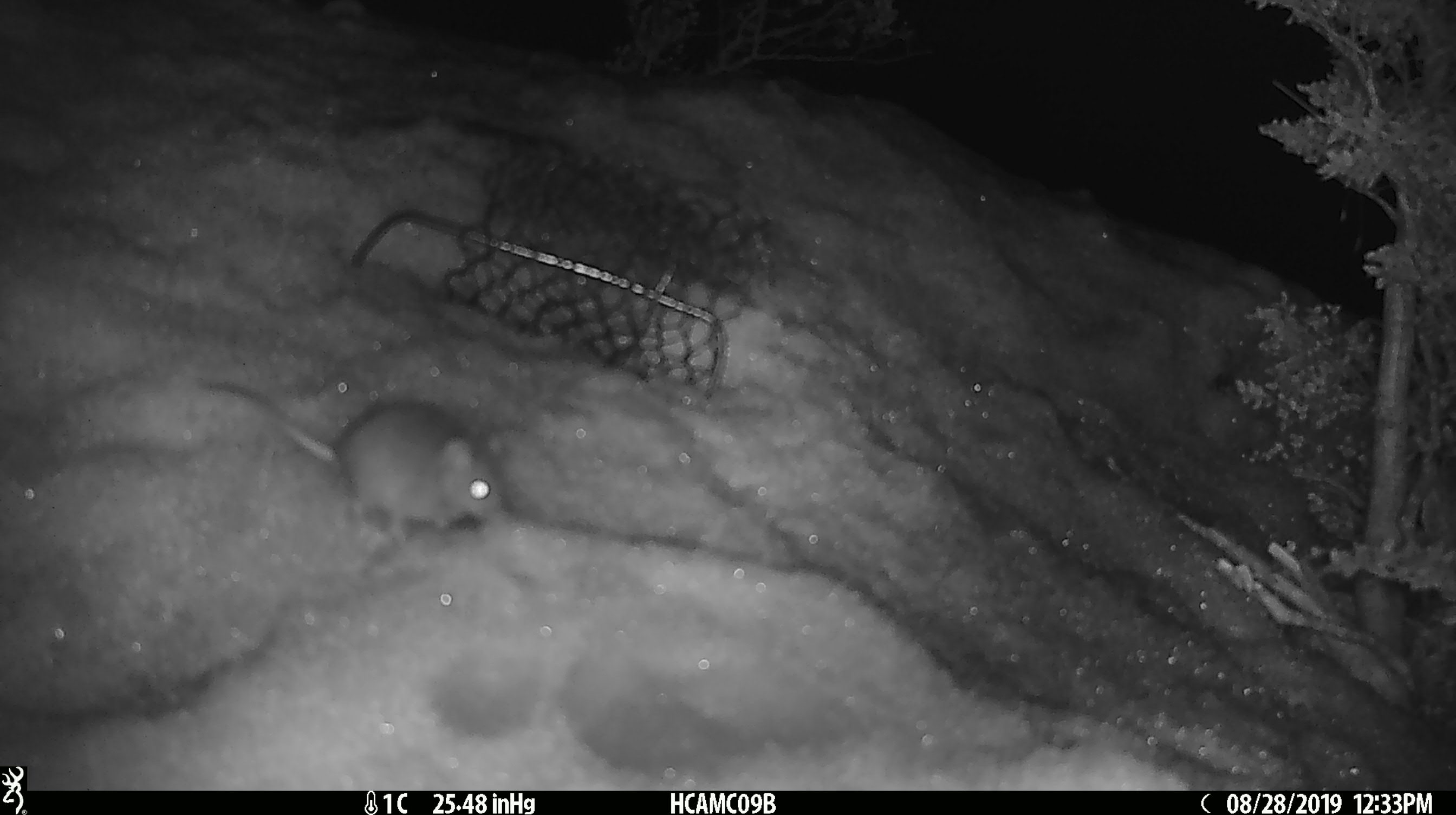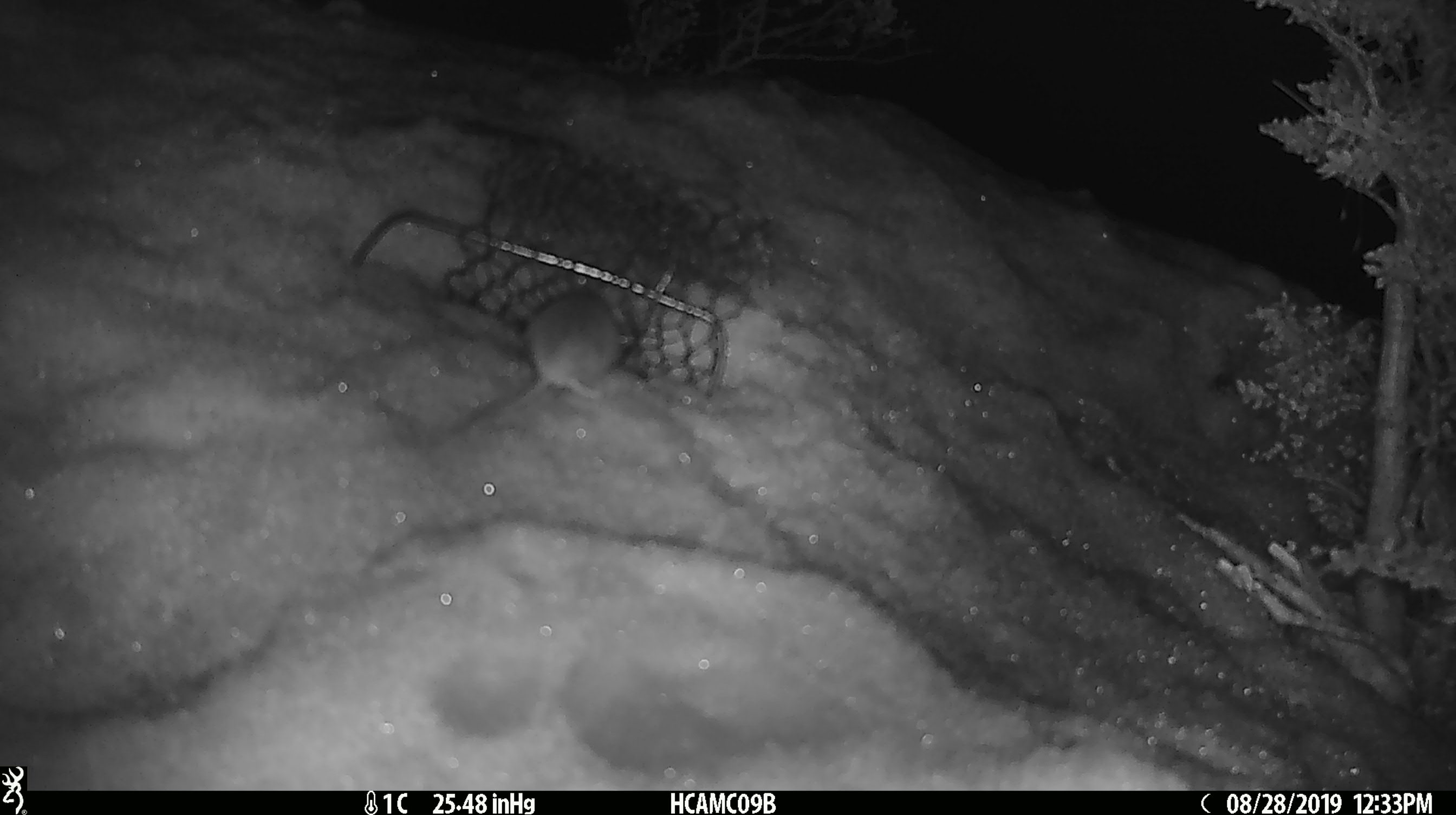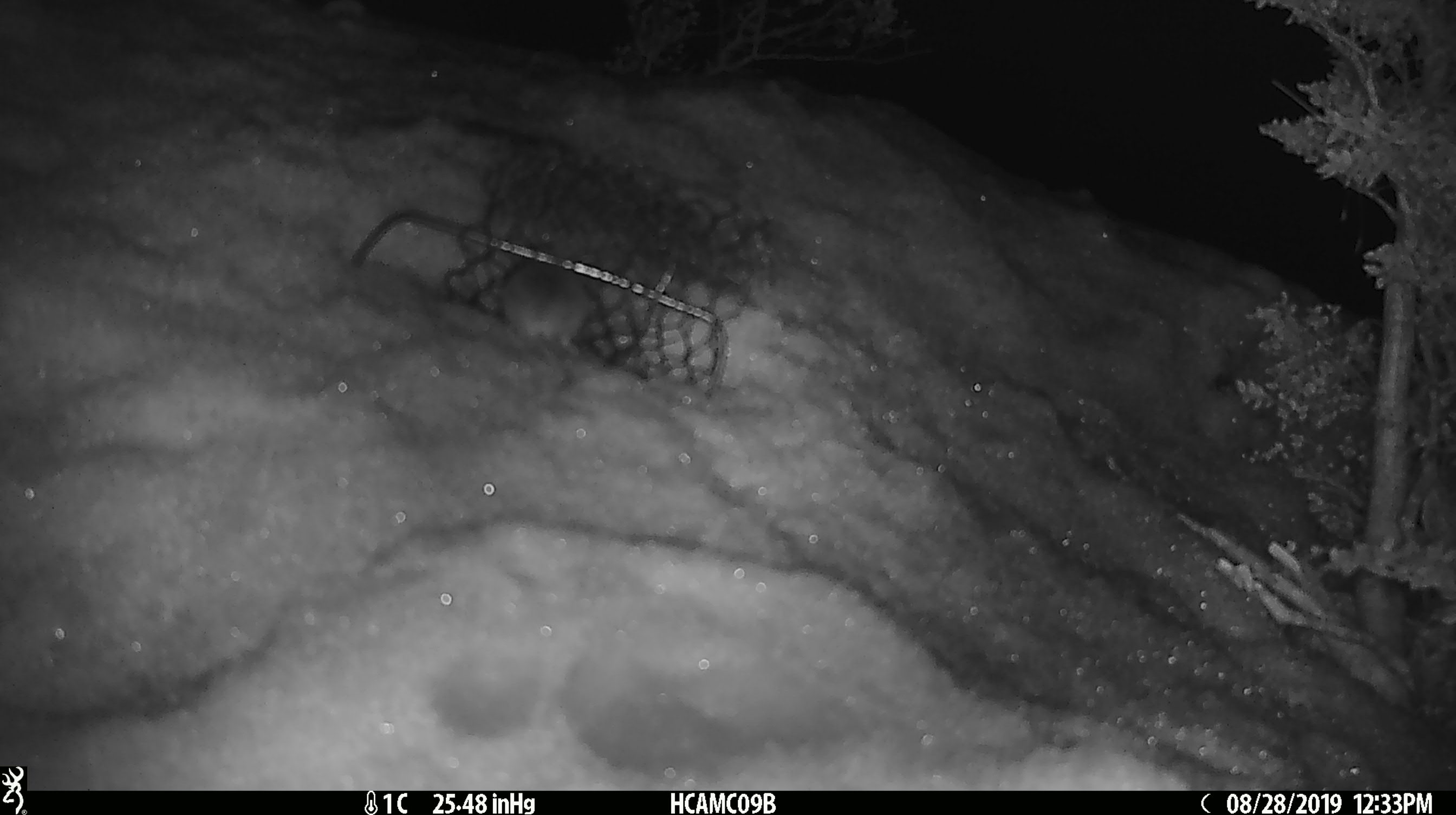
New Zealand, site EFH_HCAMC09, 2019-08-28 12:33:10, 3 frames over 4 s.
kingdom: Animalia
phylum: Chordata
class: Mammalia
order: Rodentia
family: Muridae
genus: Mus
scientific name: Mus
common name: mouse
Mouse (Mus).